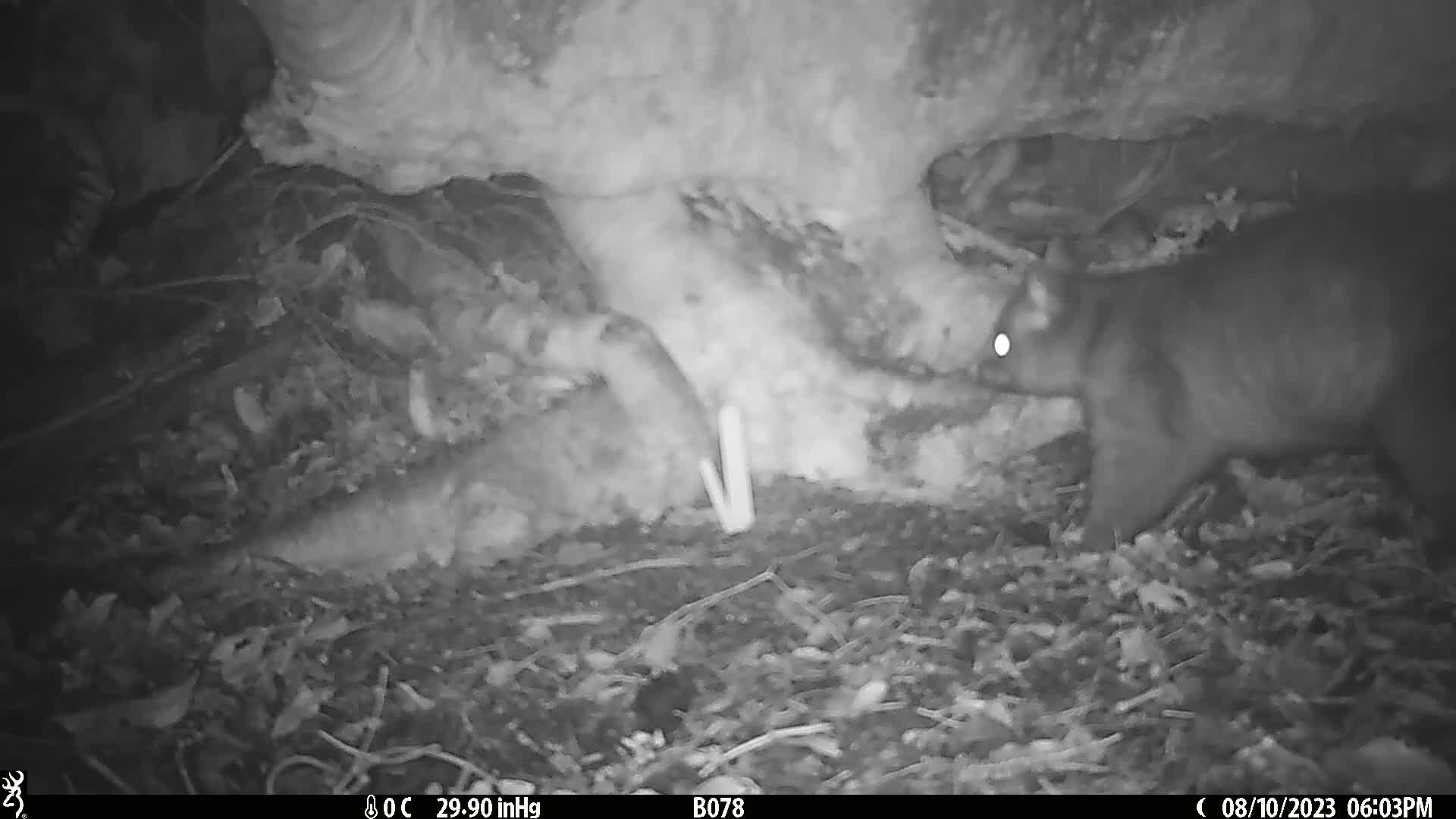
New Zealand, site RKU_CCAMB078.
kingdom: Animalia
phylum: Chordata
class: Mammalia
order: Diprotodontia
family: Phalangeridae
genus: Trichosurus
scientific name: Trichosurus vulpecula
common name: common brushtail possum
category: possum